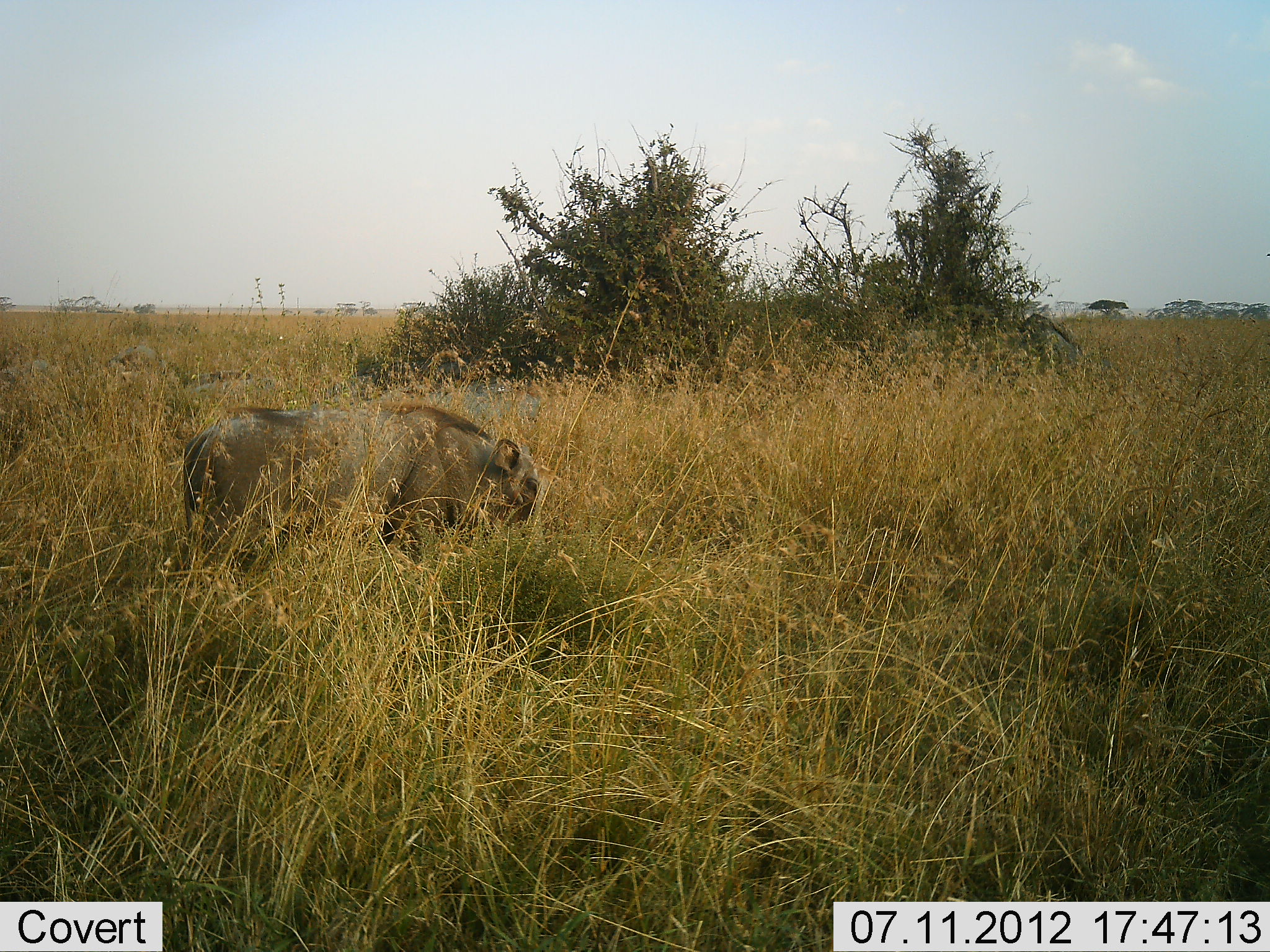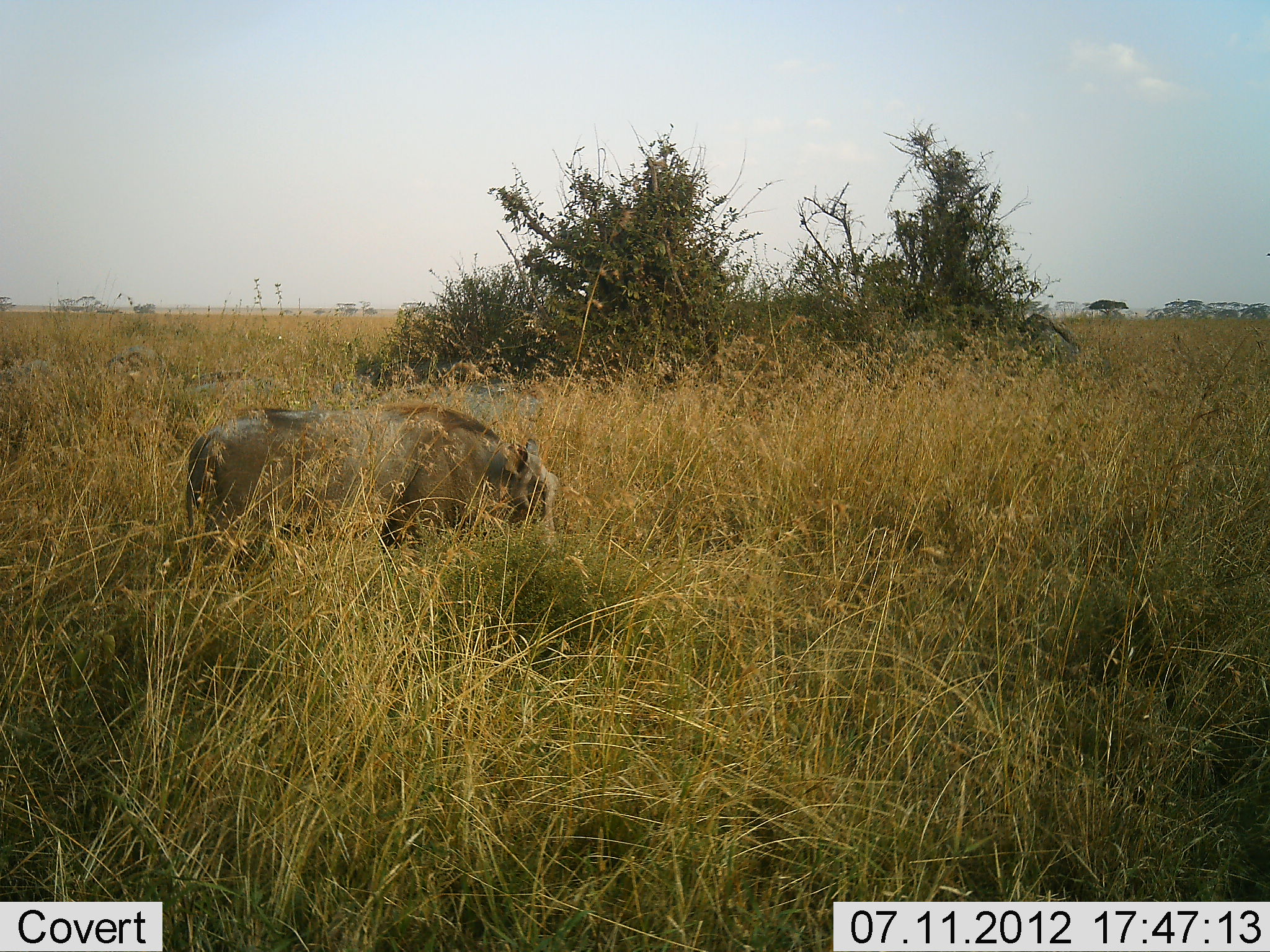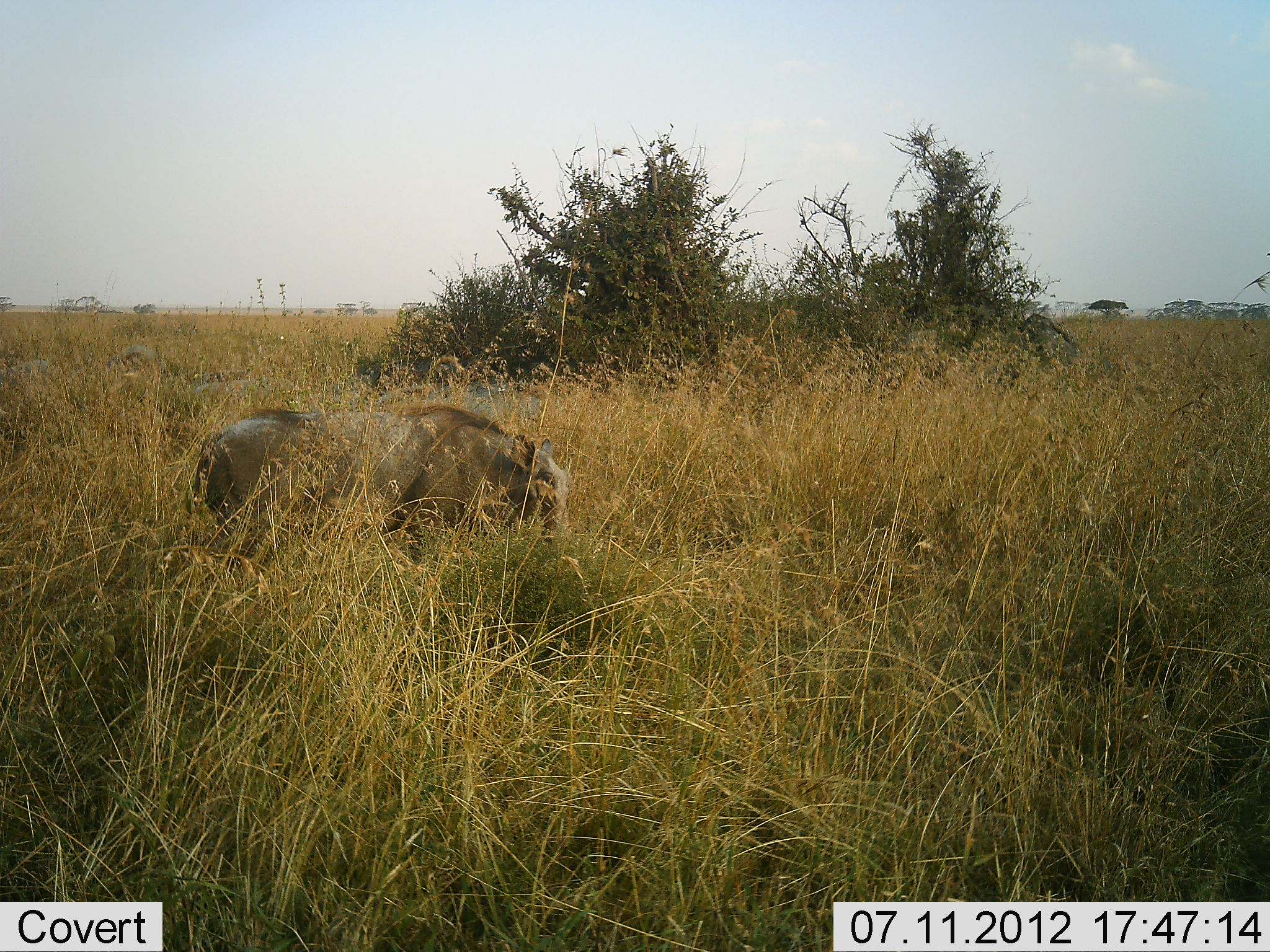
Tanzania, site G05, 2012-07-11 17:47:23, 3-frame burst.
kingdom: Animalia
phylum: Chordata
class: Mammalia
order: Artiodactyla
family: Suidae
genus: Phacochoerus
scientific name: Phacochoerus africanus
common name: warthog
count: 1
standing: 30%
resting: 0%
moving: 0%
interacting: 0%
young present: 0%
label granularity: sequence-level